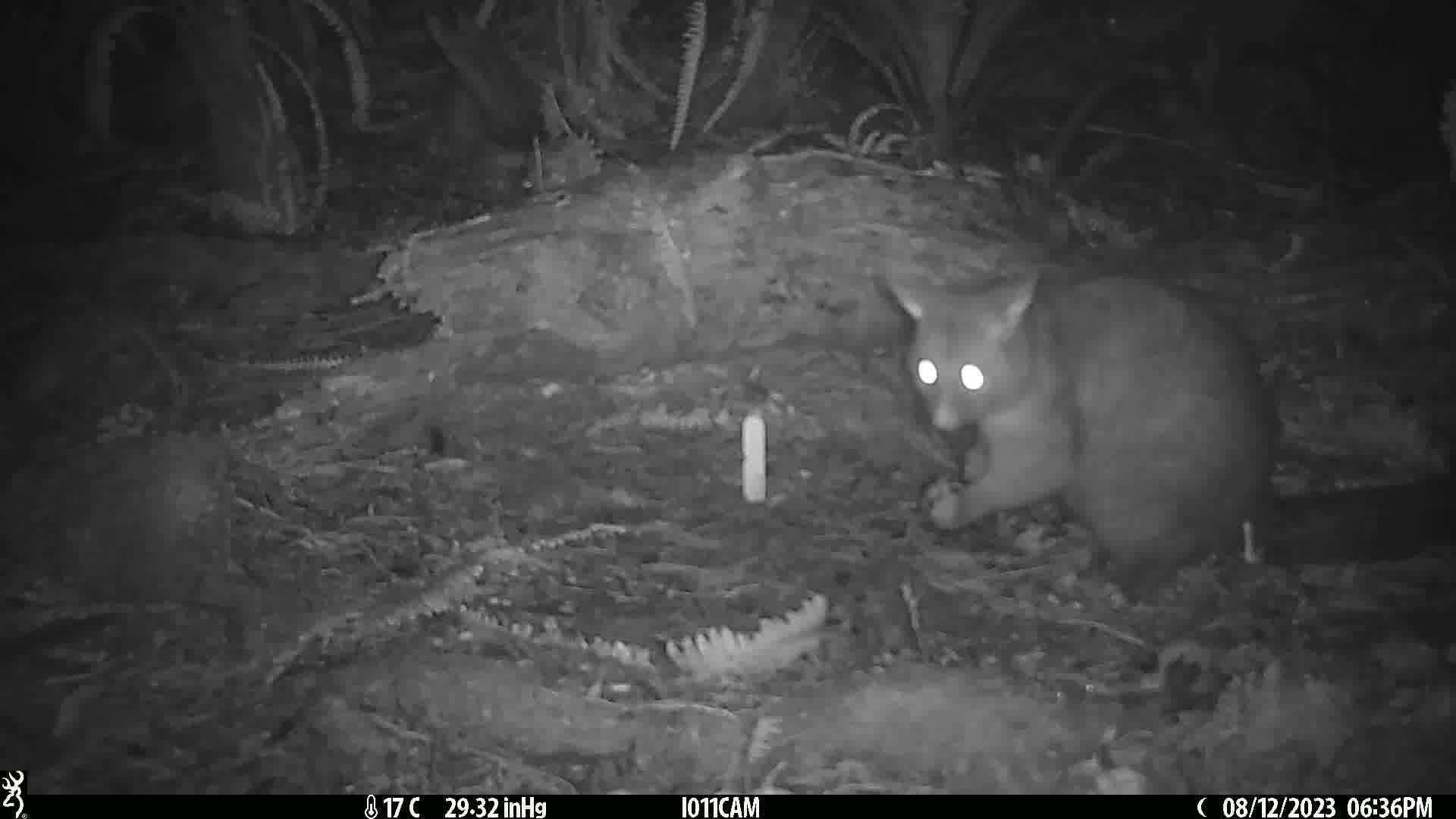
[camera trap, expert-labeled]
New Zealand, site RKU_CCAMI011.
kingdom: Animalia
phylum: Chordata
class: Mammalia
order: Diprotodontia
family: Phalangeridae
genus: Trichosurus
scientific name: Trichosurus vulpecula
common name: common brushtail possum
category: possum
Possum (common brushtail possum) (Trichosurus vulpecula).